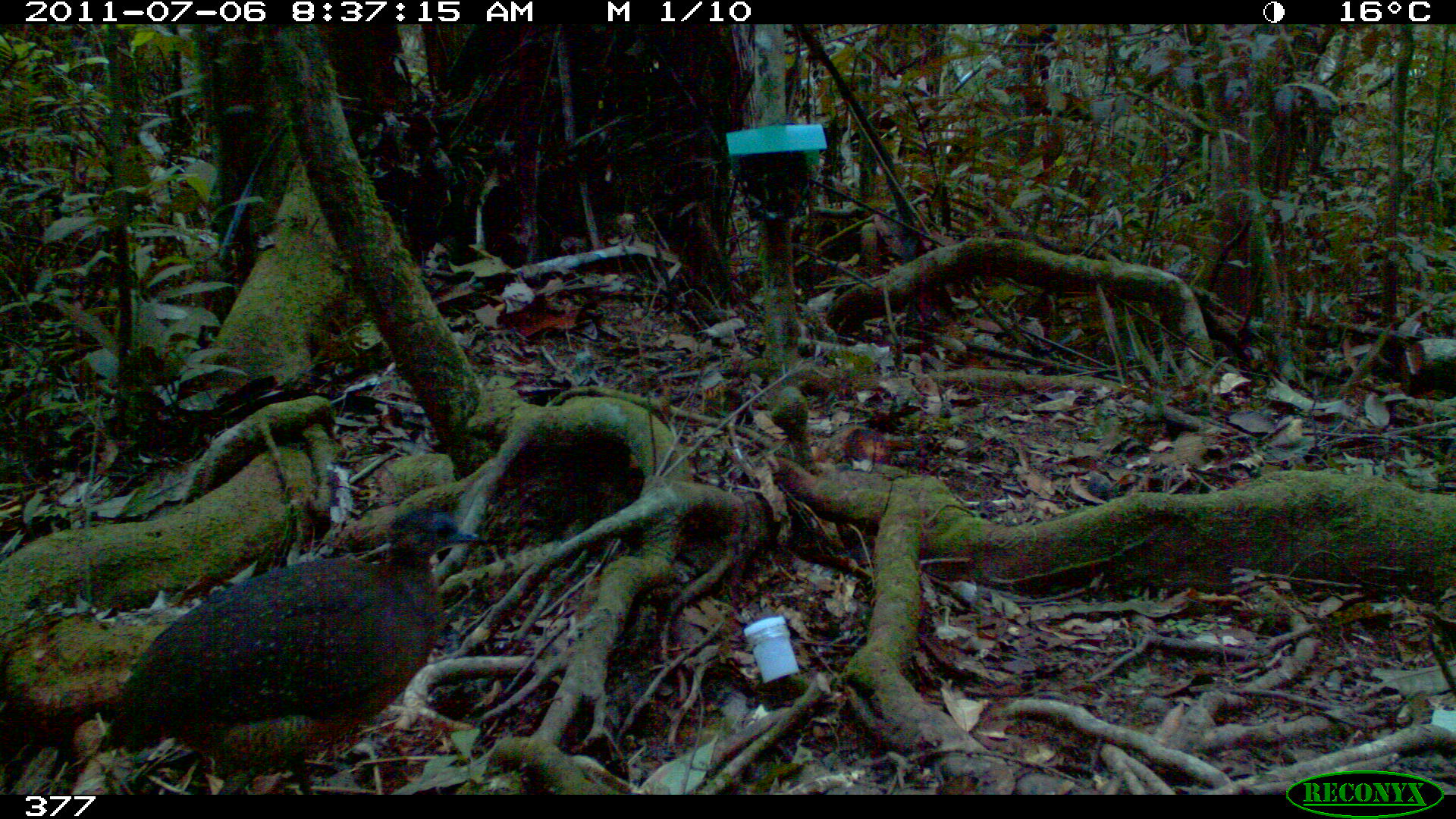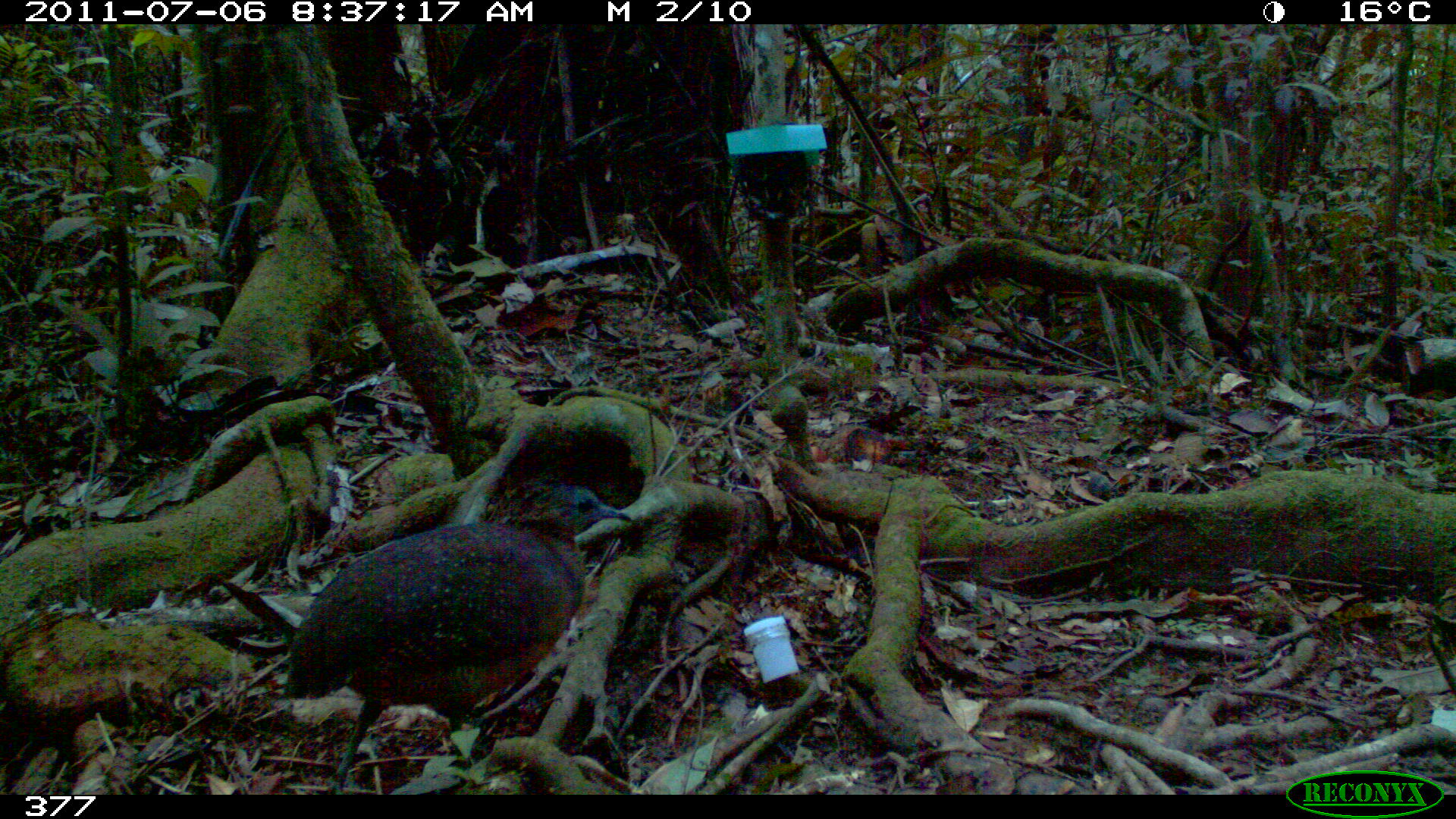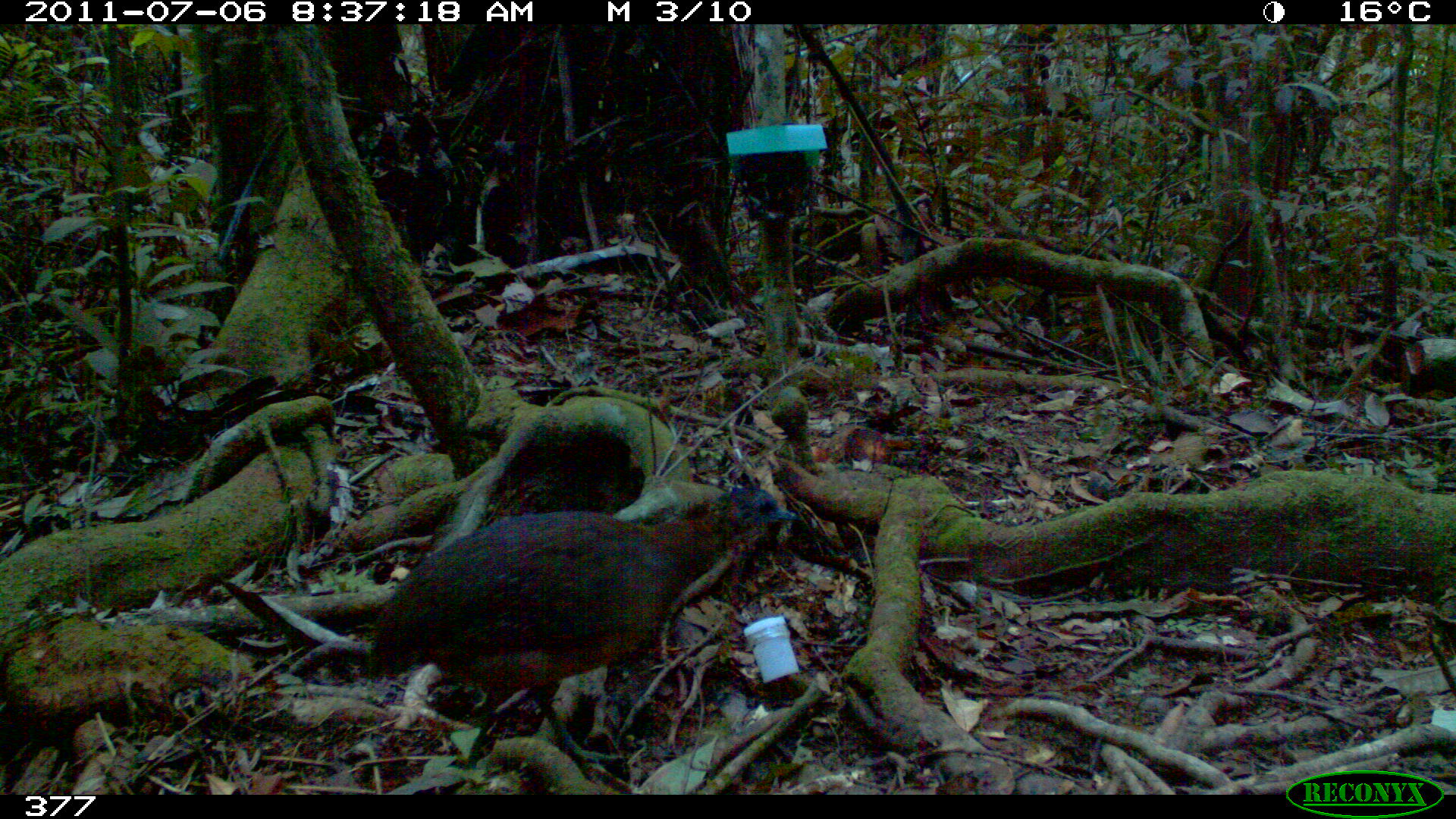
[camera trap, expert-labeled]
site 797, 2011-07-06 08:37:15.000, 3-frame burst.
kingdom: Animalia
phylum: Chordata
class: Aves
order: Galliformes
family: Phasianidae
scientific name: Phasianidae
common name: quails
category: quail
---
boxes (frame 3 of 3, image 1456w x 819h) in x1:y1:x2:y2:
quail: 366:487:799:783